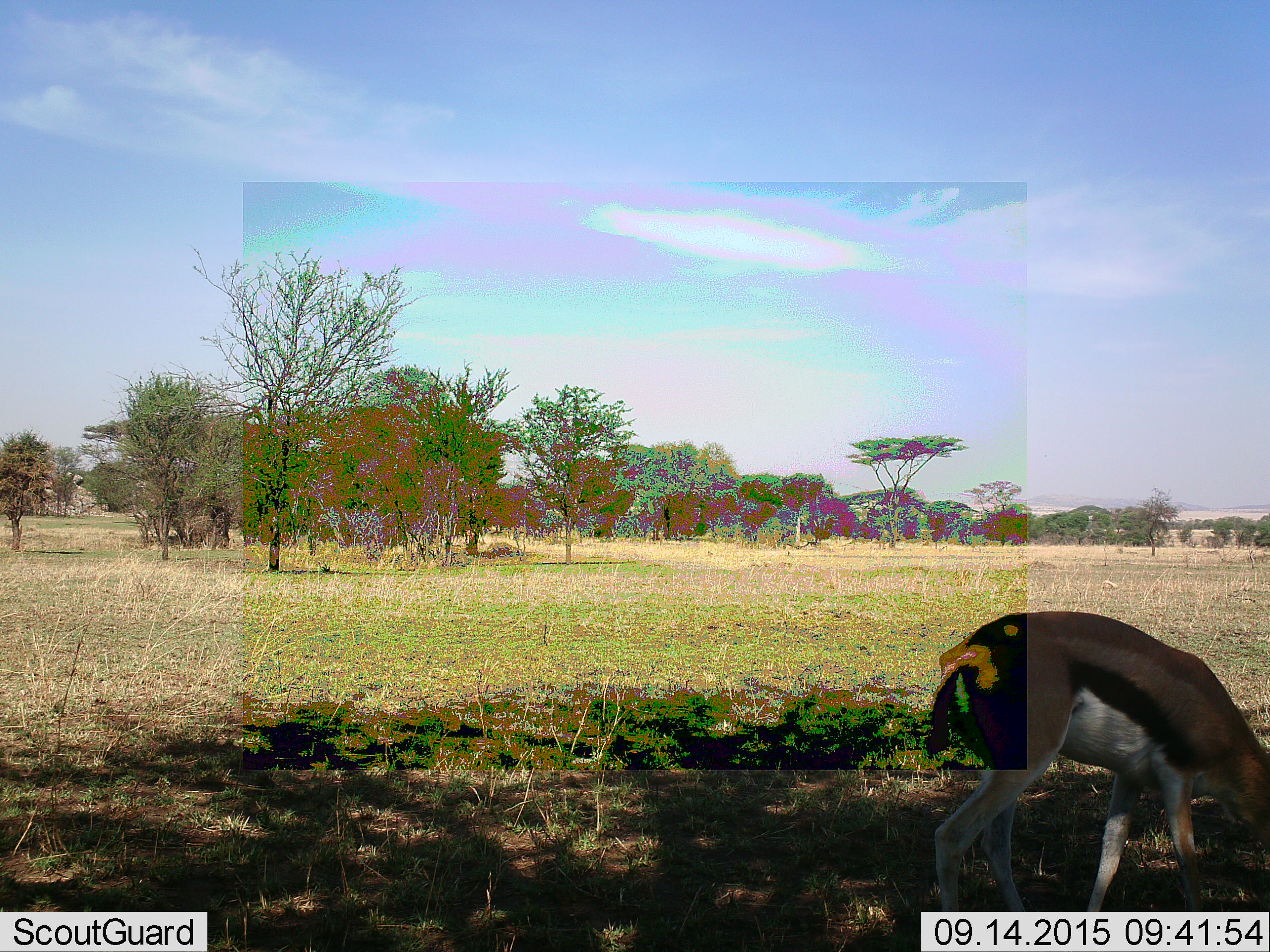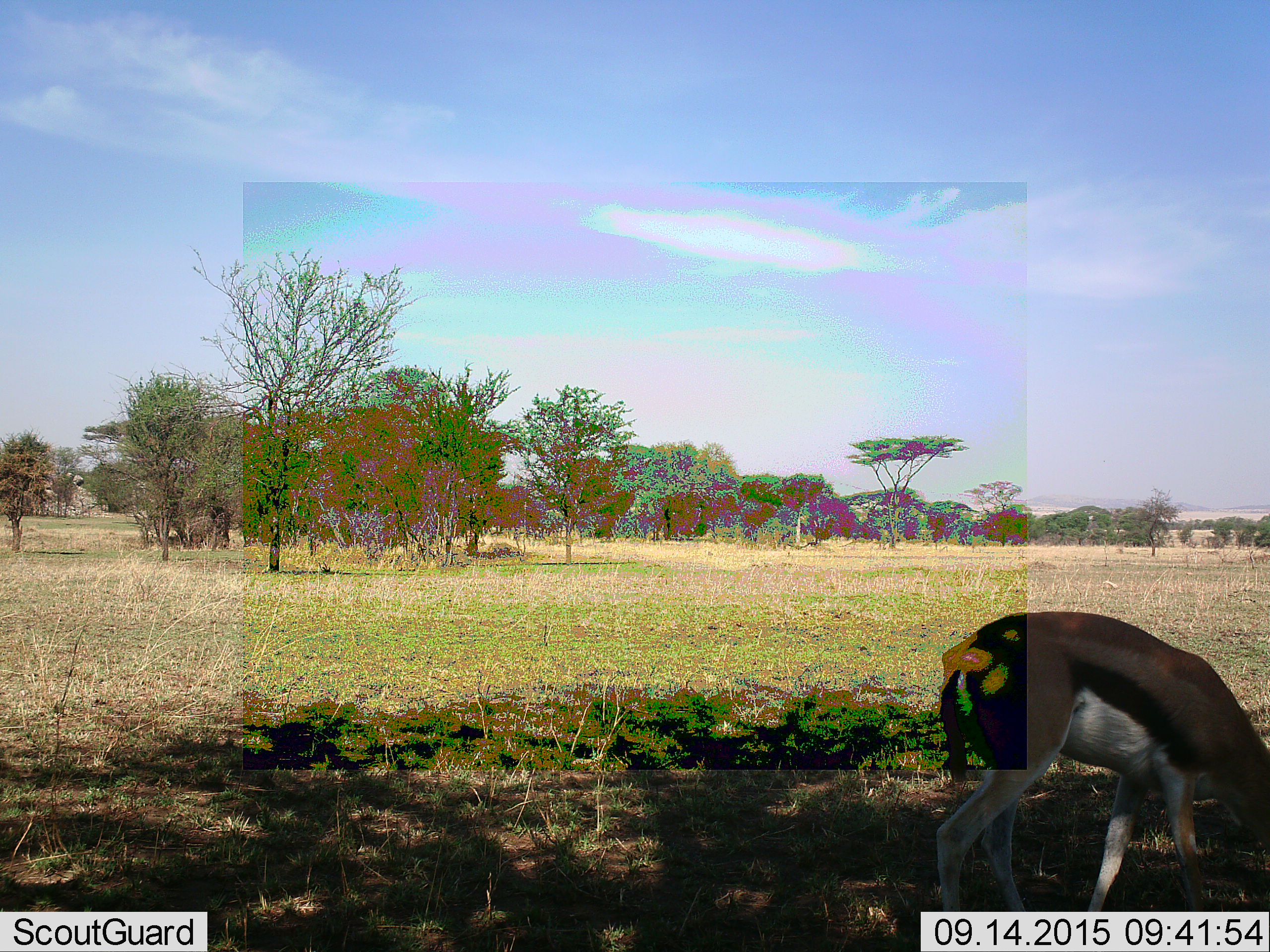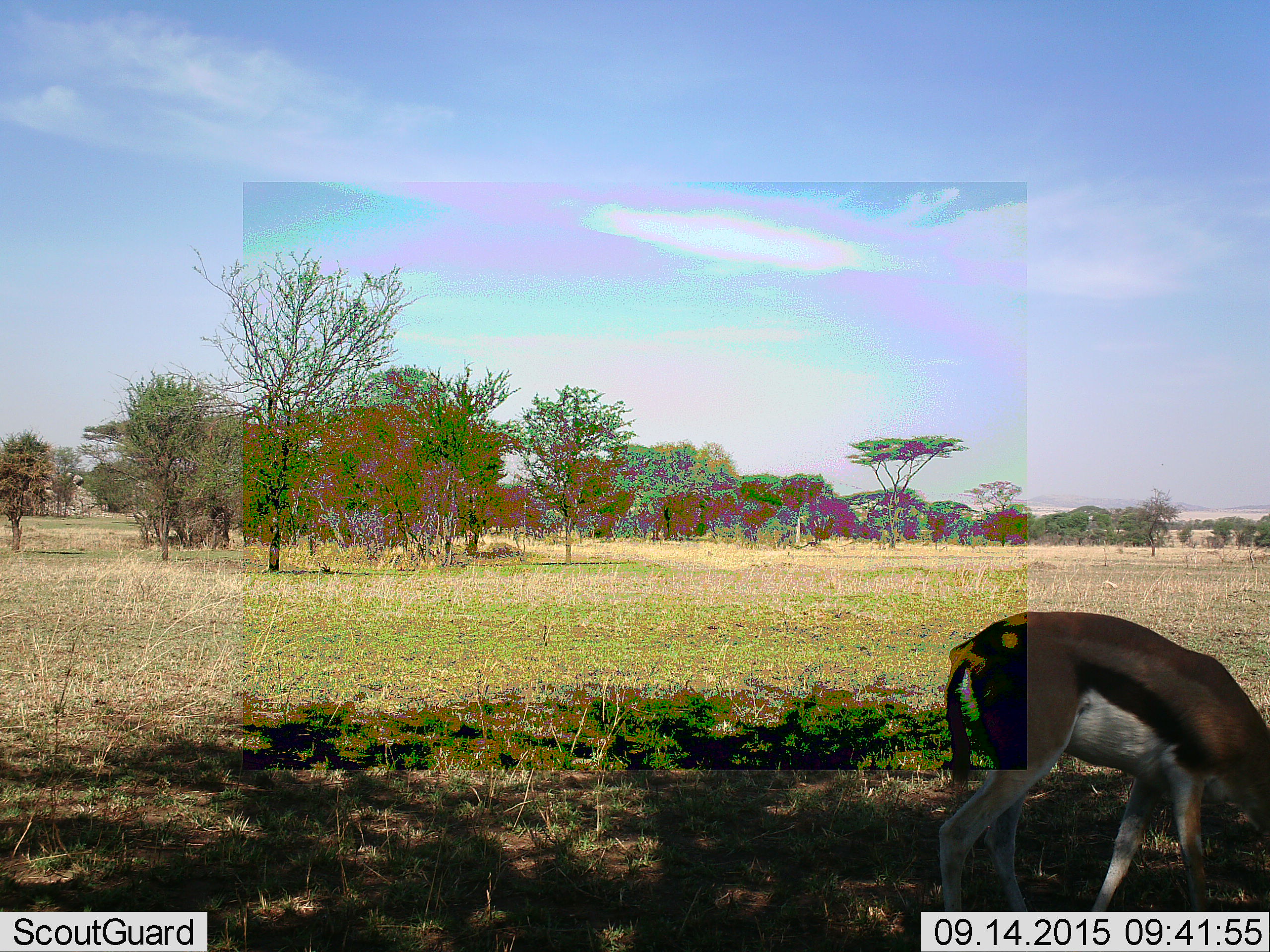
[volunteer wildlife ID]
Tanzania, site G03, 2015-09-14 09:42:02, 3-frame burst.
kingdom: Animalia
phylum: Chordata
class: Mammalia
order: Artiodactyla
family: Bovidae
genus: Eudorcas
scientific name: Eudorcas thomsonii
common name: thomson's gazelle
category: gazellethomsons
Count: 1.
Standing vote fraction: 20%.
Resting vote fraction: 0%.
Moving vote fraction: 0%.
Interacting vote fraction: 0%.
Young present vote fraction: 0%.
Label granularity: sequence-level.